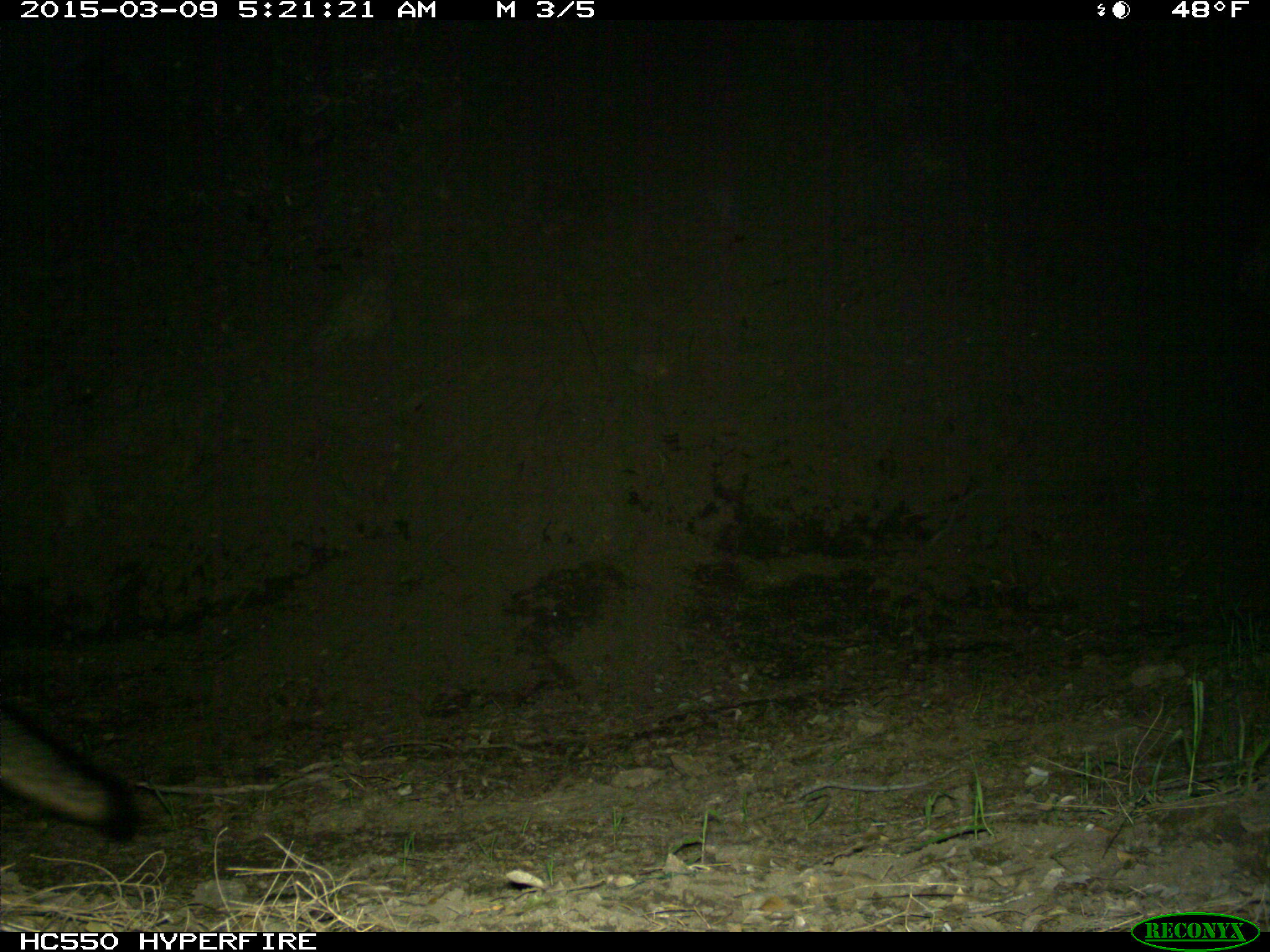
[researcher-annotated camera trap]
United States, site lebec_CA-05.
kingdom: Animalia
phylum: Chordata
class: Mammalia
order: Carnivora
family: Canidae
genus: Urocyon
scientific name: Urocyon cinereoargenteus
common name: gray fox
Urocyon cinereoargenteus (gray fox).